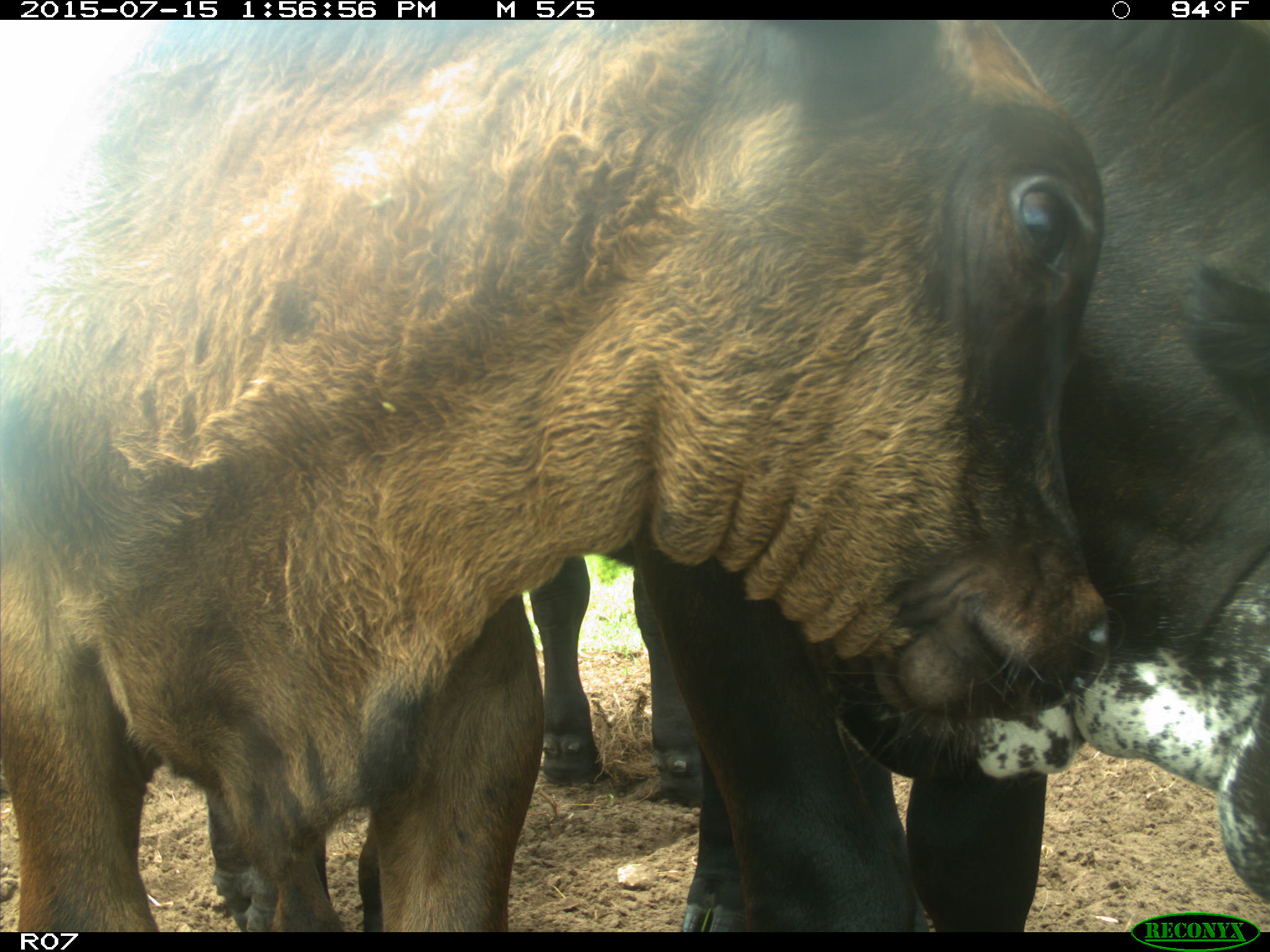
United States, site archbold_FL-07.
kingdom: Animalia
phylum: Chordata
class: Mammalia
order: Artiodactyla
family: Bovidae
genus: Bos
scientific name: Bos taurus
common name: domestic cow